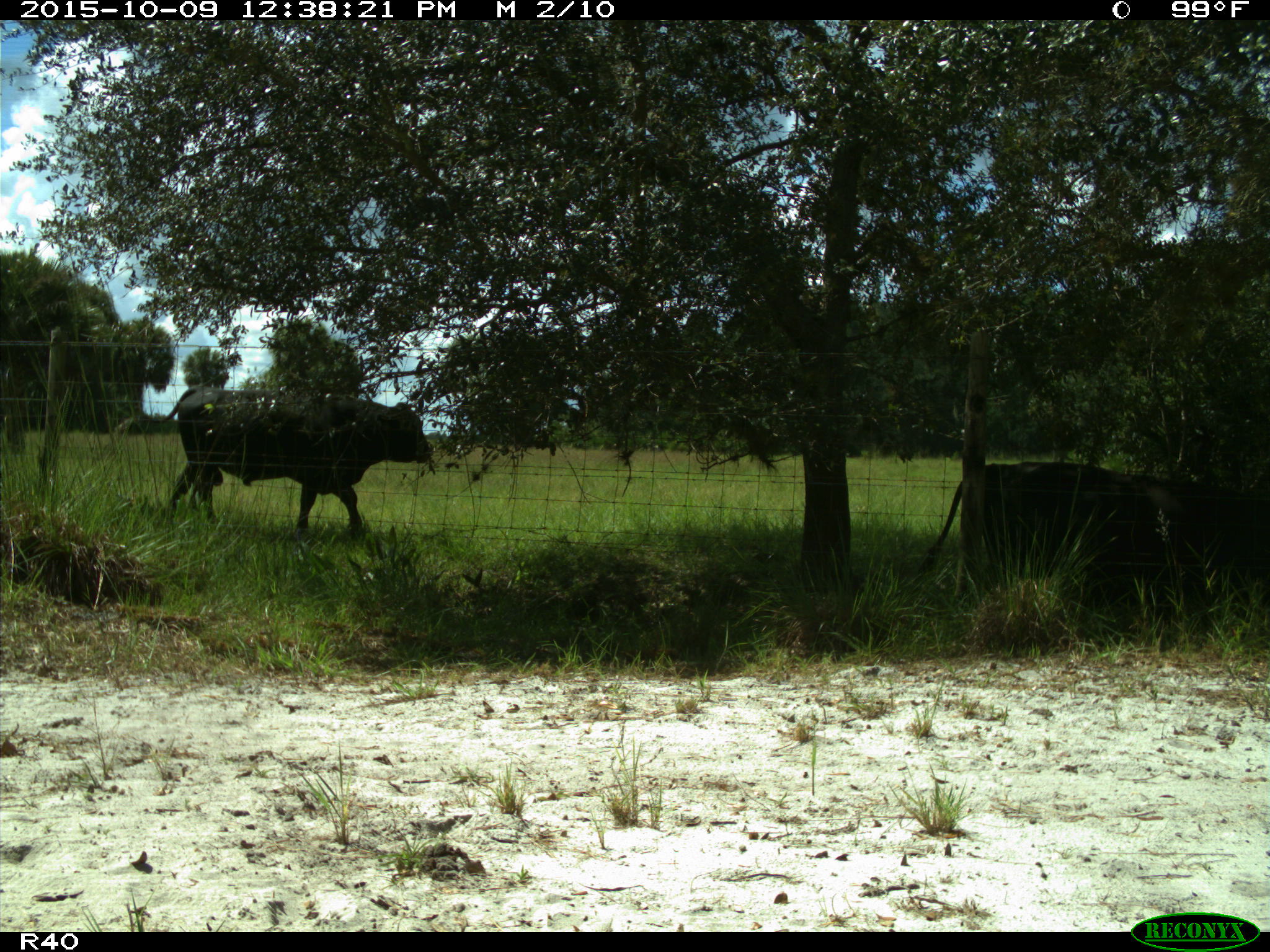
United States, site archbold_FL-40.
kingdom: Animalia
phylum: Chordata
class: Mammalia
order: Artiodactyla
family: Bovidae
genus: Bos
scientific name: Bos taurus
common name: domestic cow